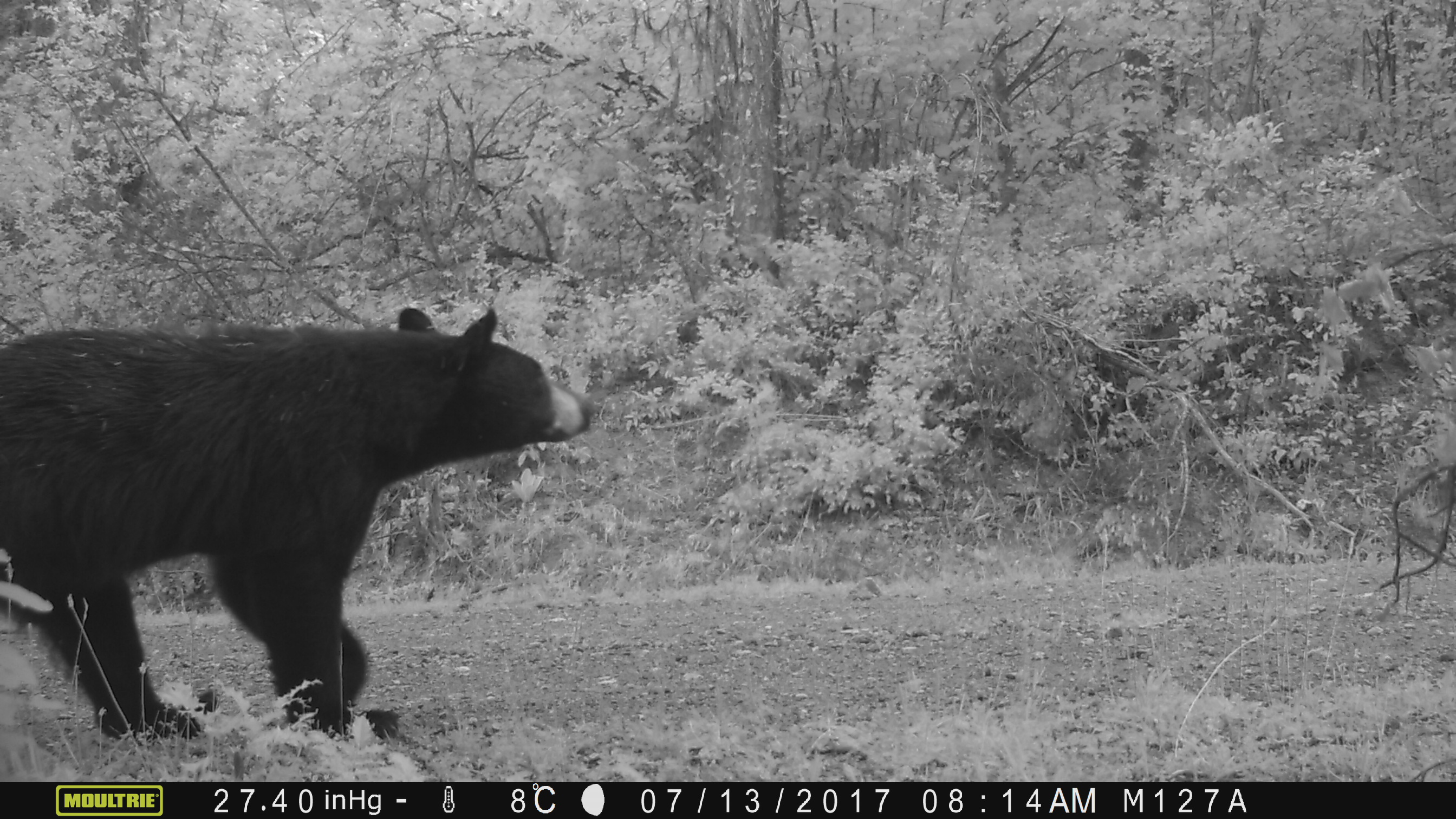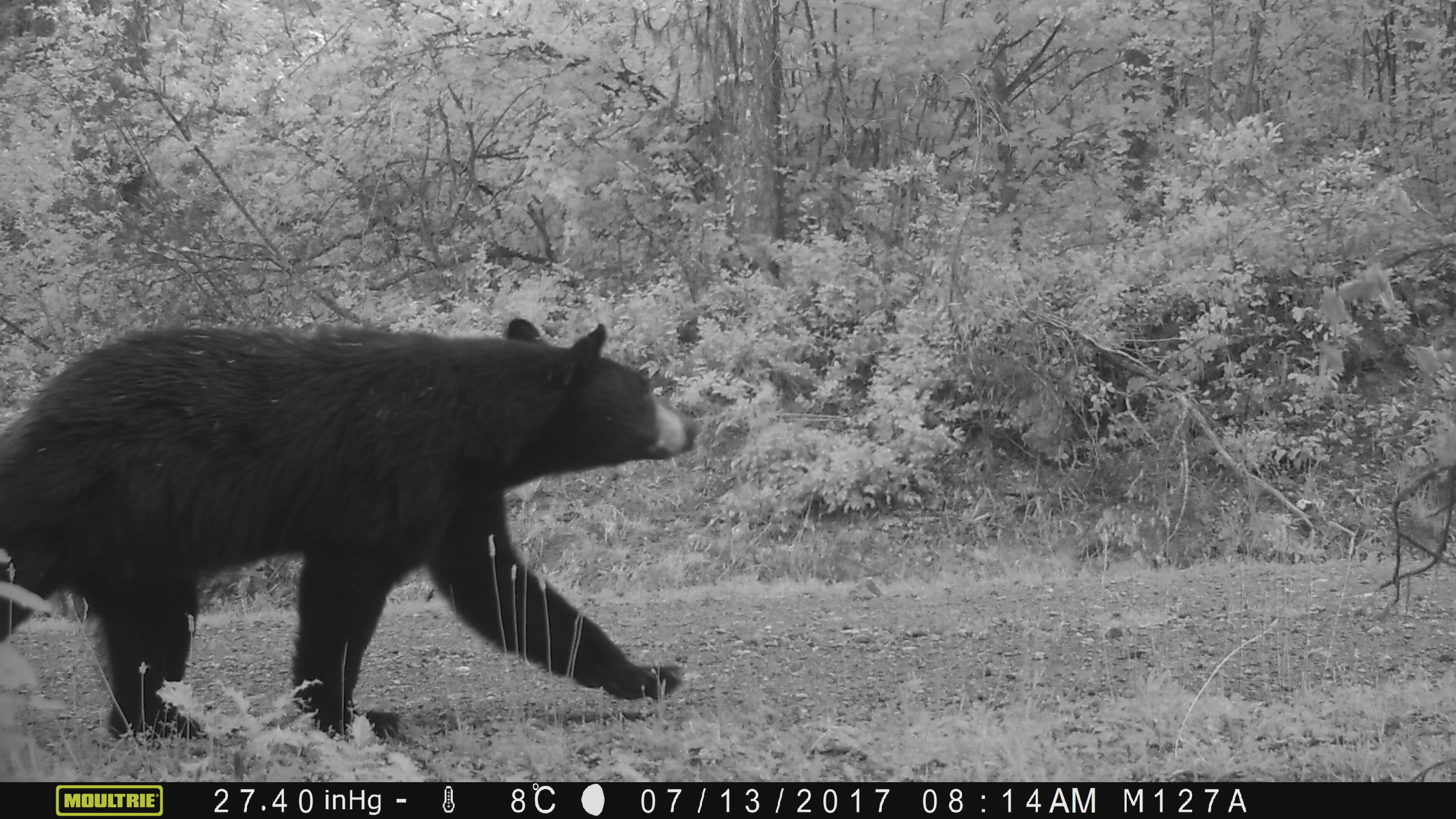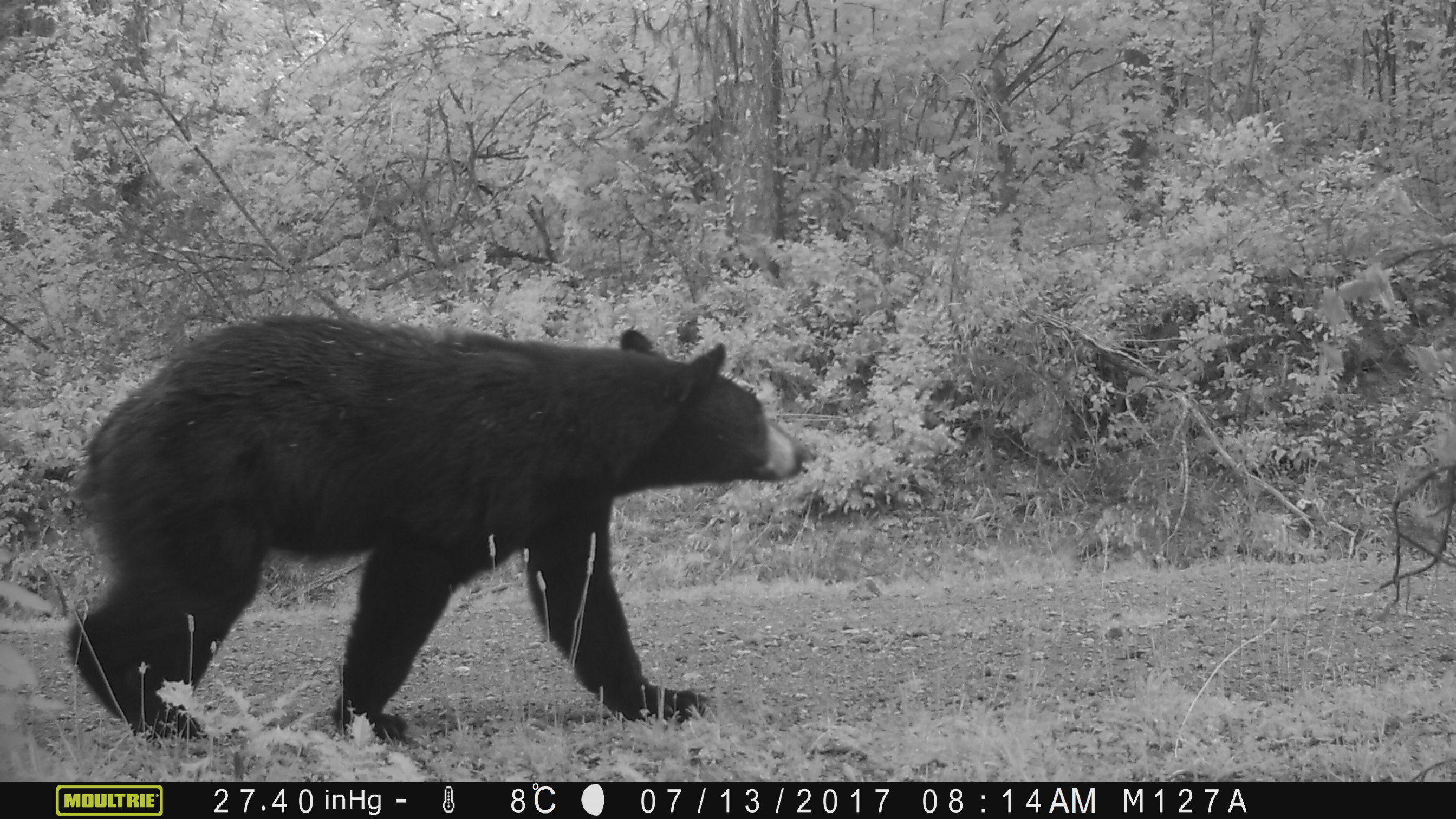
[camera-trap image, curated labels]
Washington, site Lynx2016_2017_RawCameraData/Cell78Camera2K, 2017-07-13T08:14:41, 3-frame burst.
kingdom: Animalia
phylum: Chordata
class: Mammalia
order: Carnivora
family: Ursidae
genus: Ursus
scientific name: Ursus americanus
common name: american black bear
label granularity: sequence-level